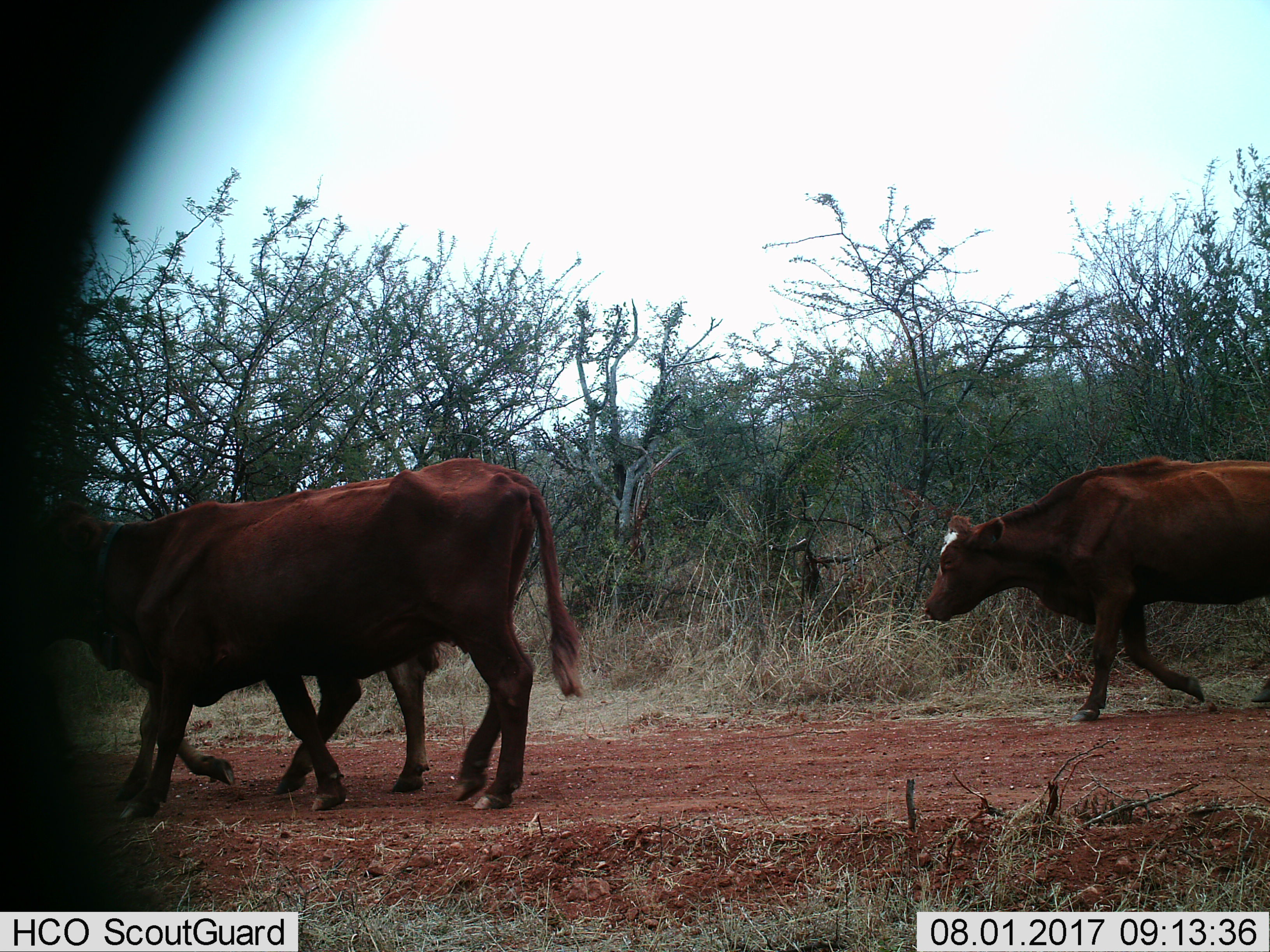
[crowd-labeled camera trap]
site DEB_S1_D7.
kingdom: Animalia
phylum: Chordata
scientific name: Vertebrata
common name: domestic animal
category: domesticanimal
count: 3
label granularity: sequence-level